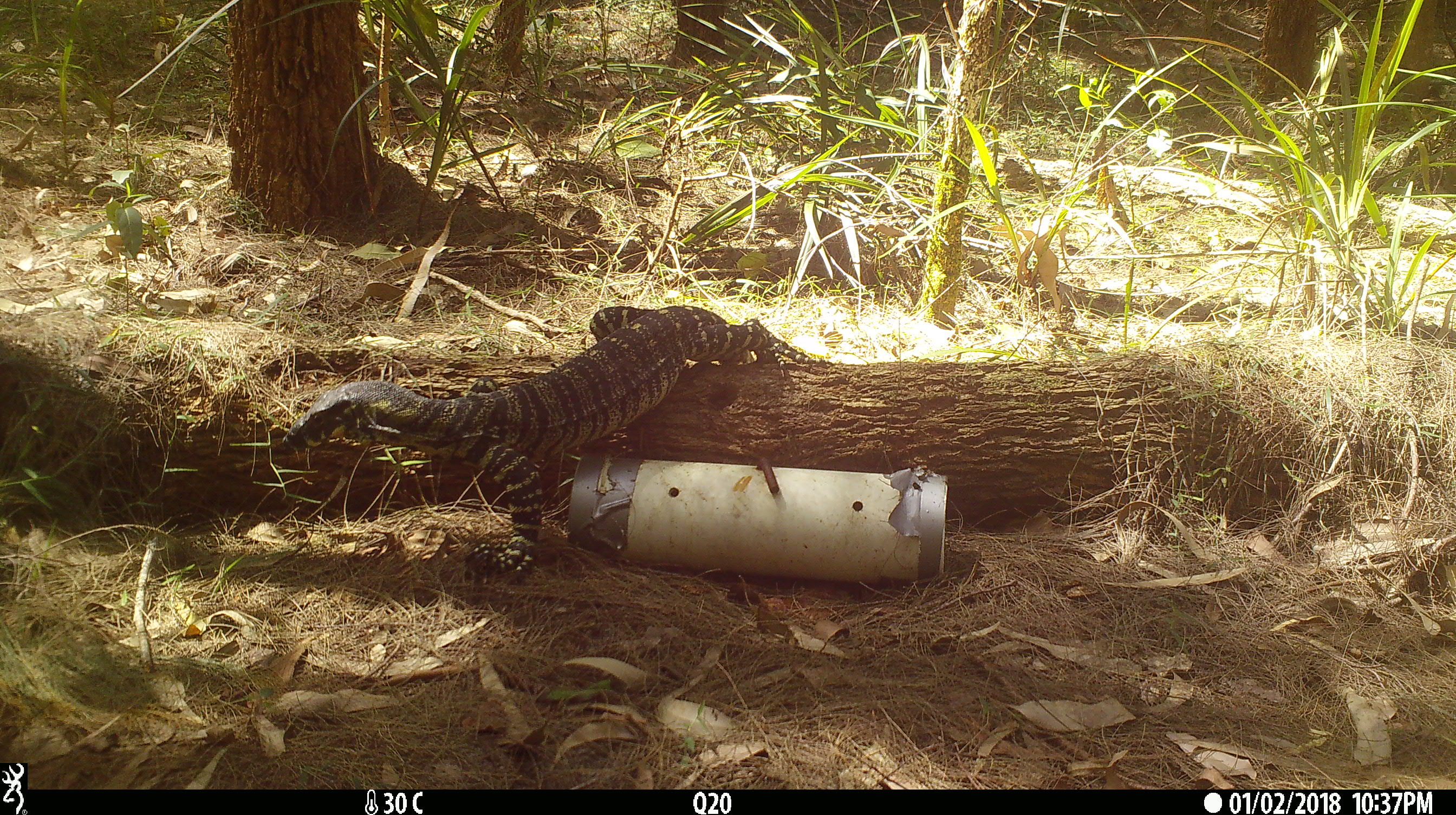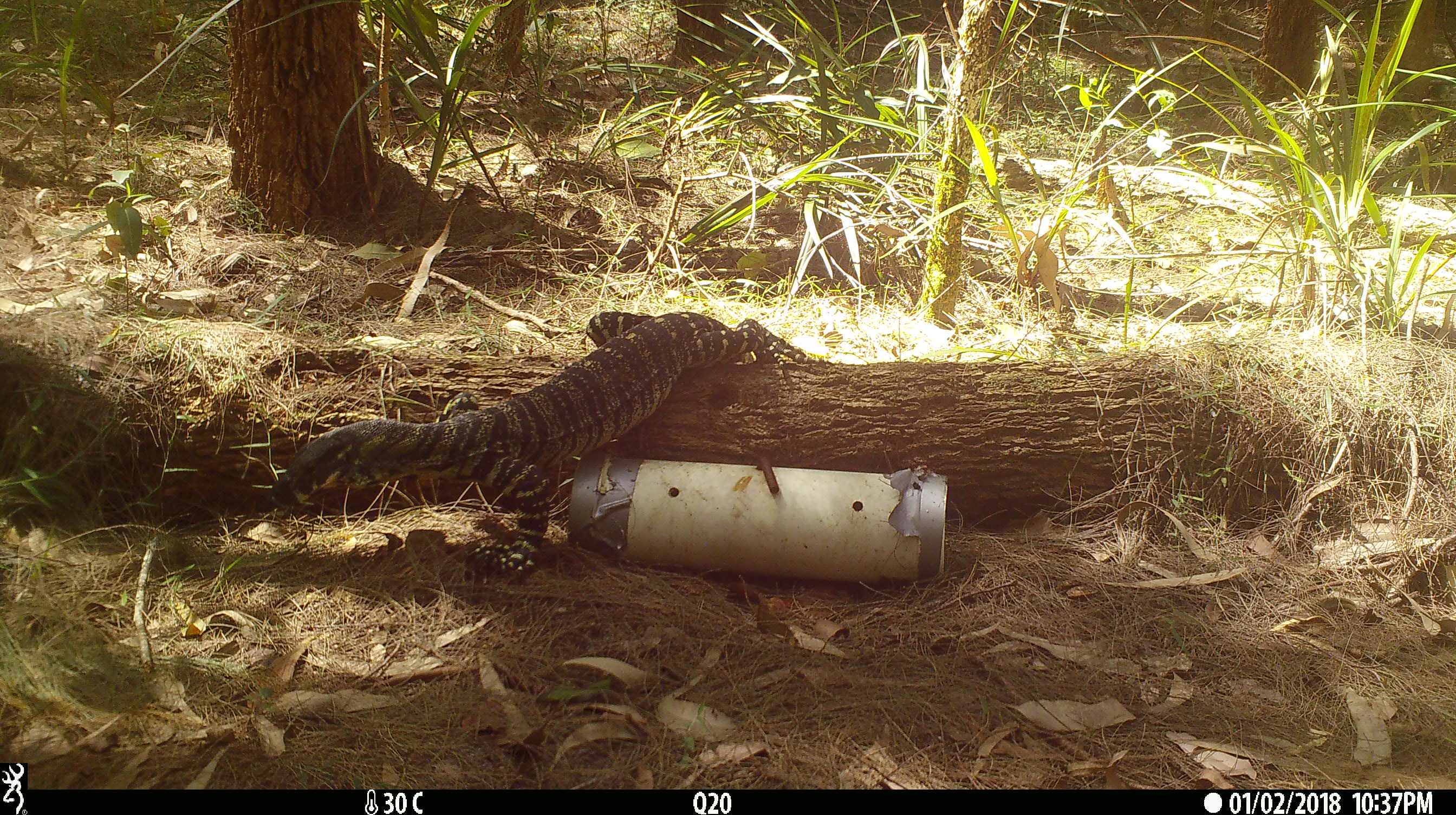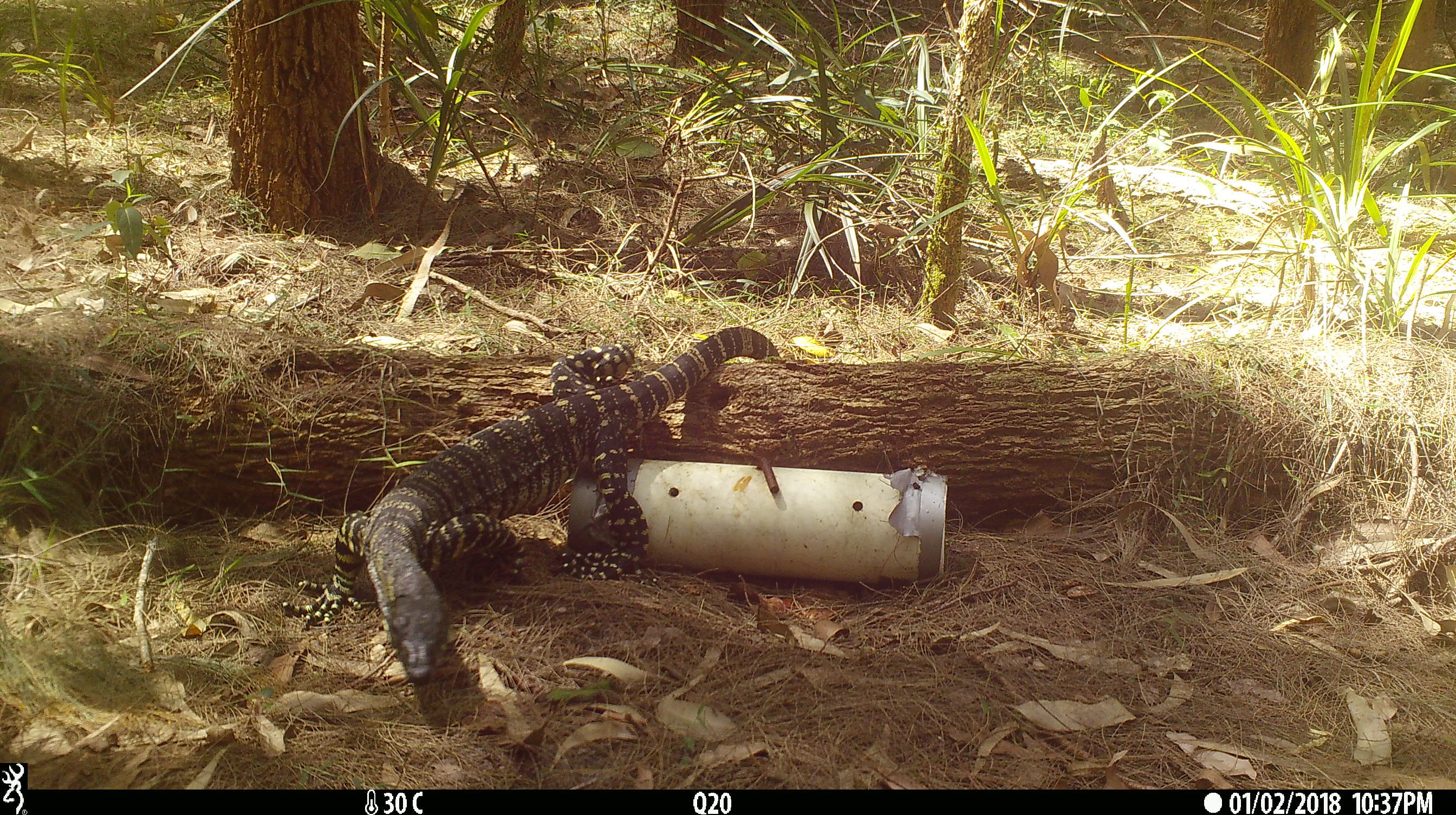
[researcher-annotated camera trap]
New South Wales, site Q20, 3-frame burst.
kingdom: Animalia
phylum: Chordata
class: Reptilia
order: Squamata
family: Varanidae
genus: Varanus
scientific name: Varanus varius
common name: lace monitor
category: goanna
Goanna (lace monitor) (Varanus varius).